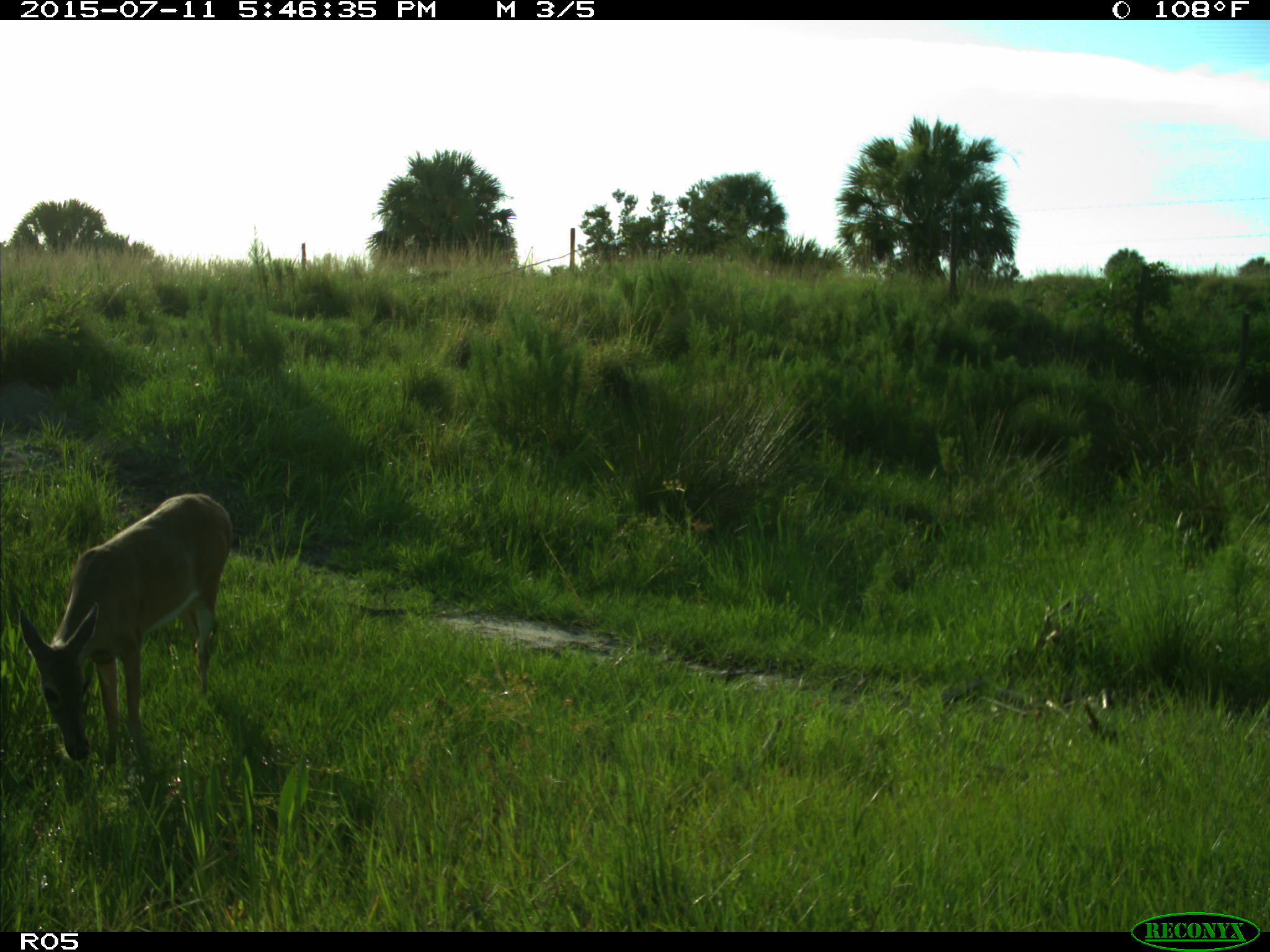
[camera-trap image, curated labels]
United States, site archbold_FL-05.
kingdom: Animalia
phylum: Chordata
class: Mammalia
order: Artiodactyla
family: Cervidae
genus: Odocoileus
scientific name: Odocoileus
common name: deer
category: unidentified deer